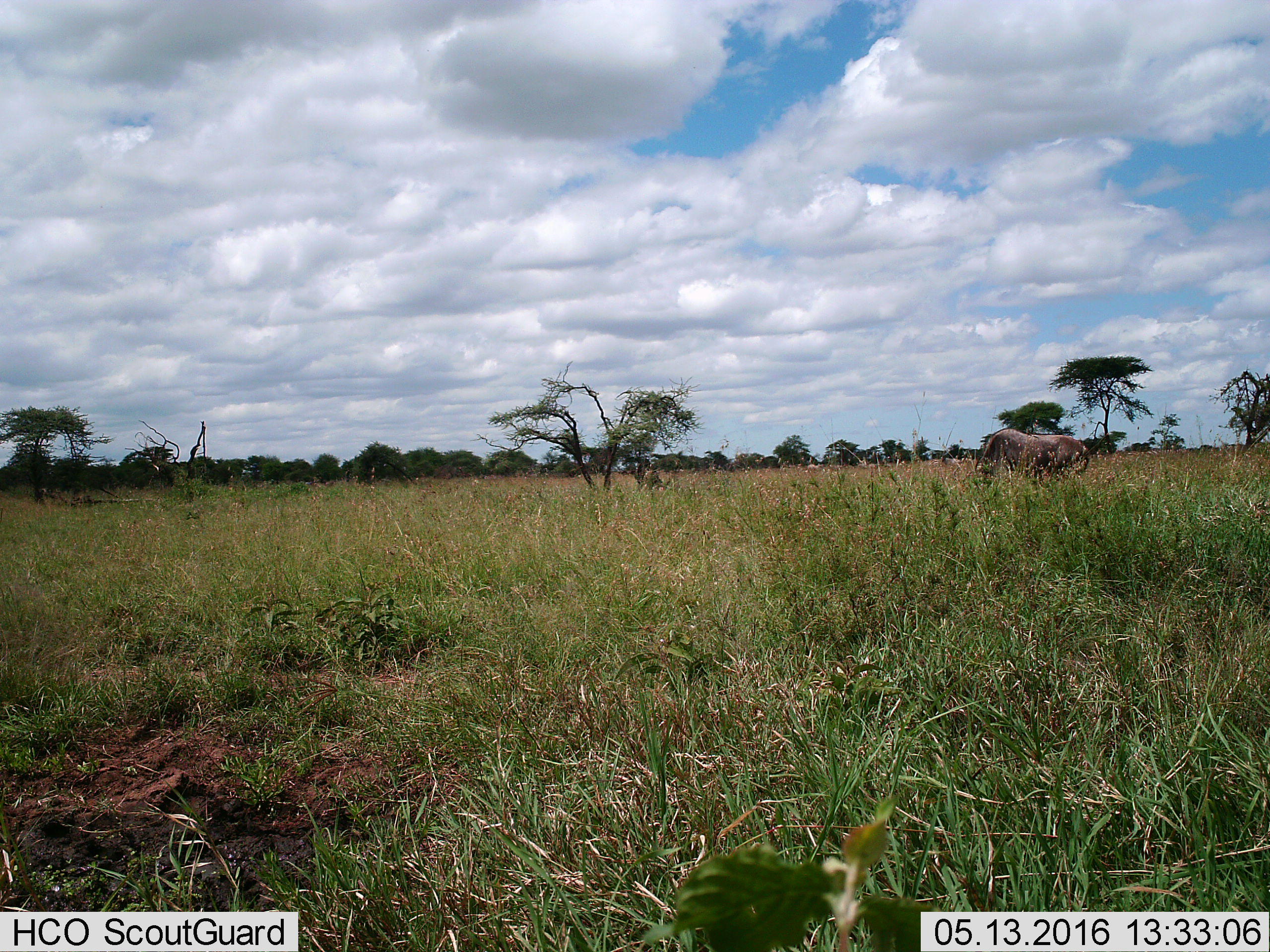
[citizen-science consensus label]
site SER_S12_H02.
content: unidentified animal